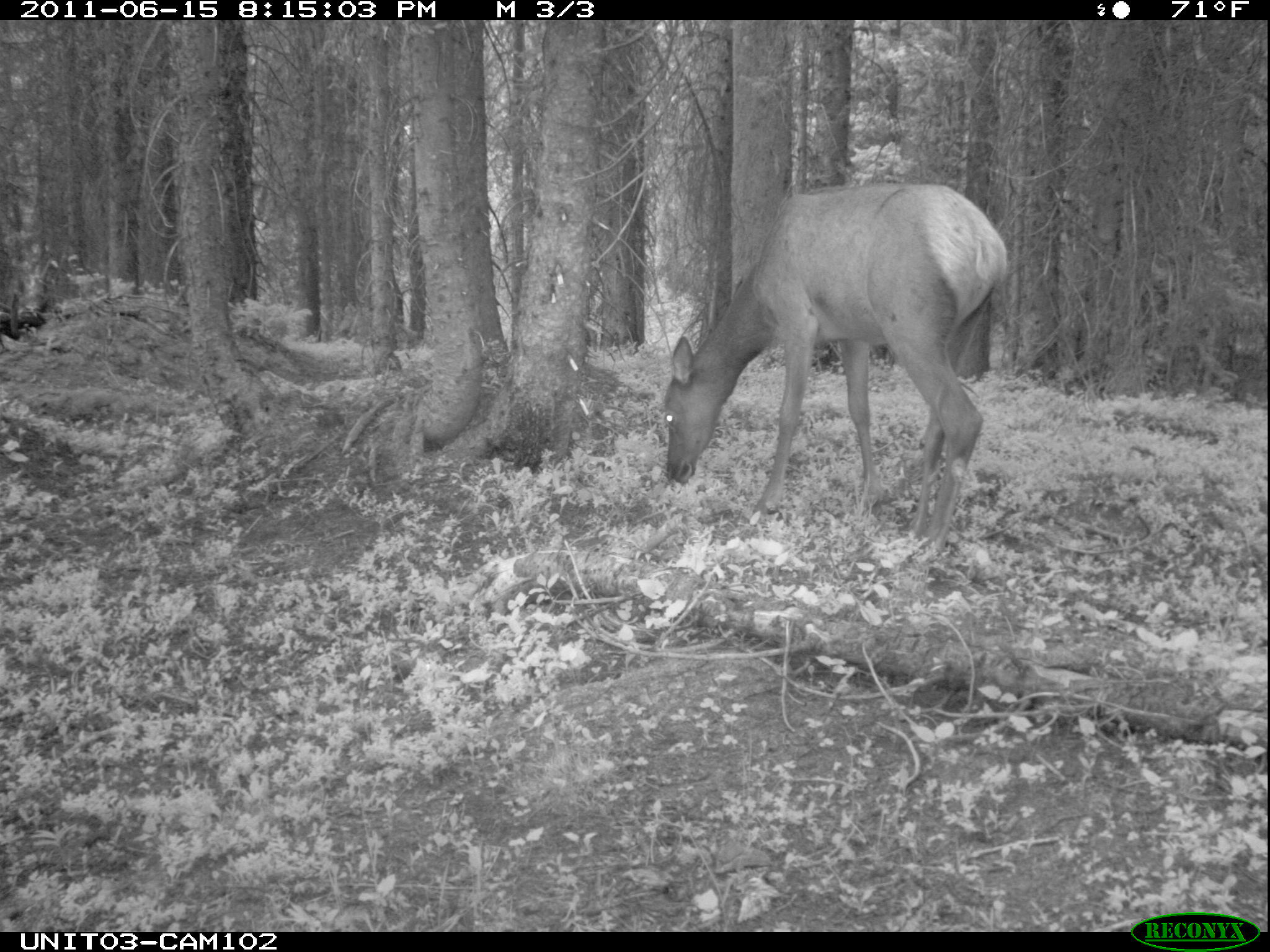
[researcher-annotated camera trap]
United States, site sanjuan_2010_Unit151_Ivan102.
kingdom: Animalia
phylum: Chordata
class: Mammalia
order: Artiodactyla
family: Cervidae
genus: Cervus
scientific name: Cervus elaphus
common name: red deer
Cervus elaphus (red deer).